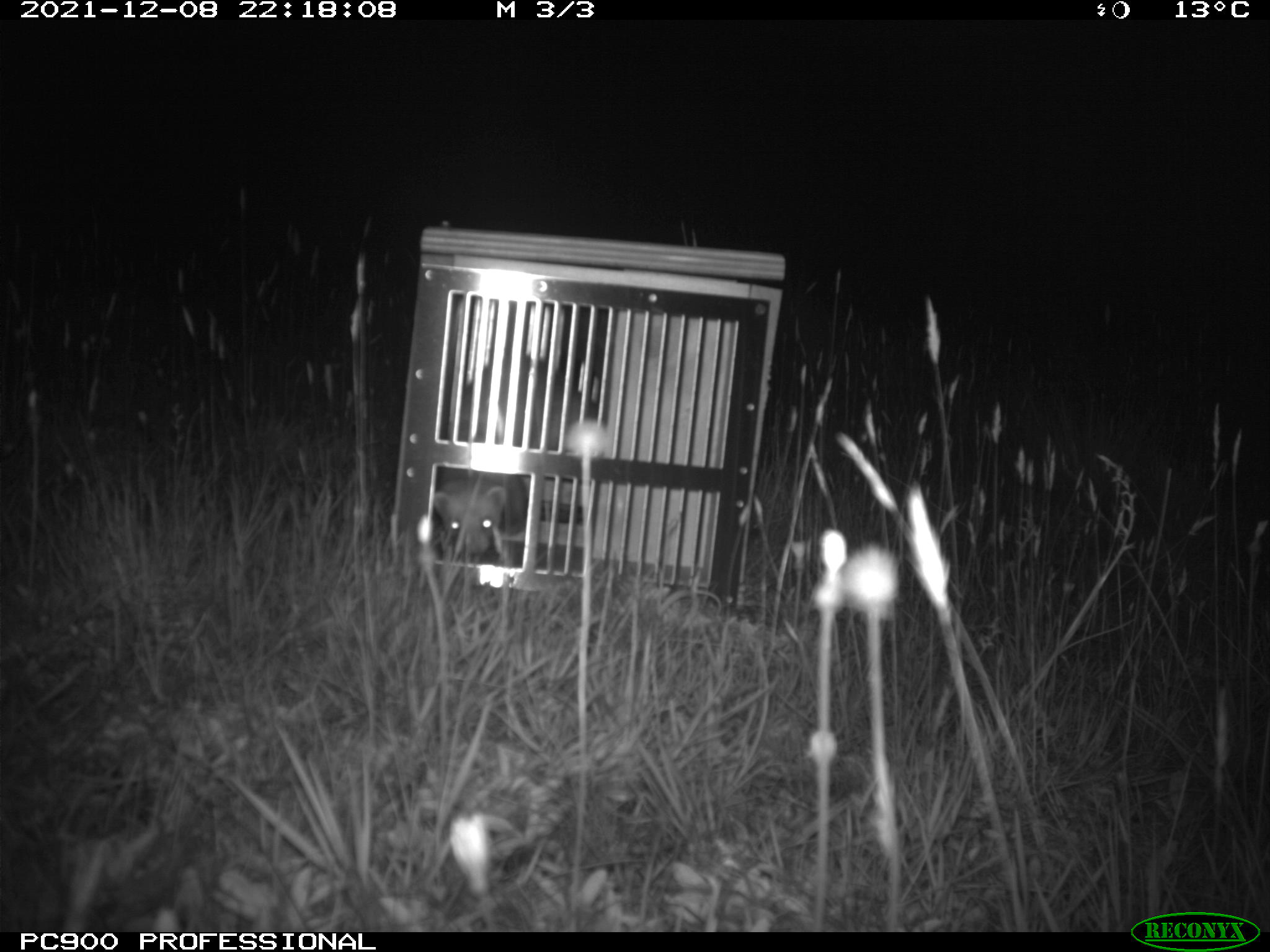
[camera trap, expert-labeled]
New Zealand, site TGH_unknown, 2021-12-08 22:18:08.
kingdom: Animalia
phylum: Chordata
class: Mammalia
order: Carnivora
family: Mustelidae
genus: Mustela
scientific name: Mustela furo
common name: ferret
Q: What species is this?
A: Ferret (Mustela furo).